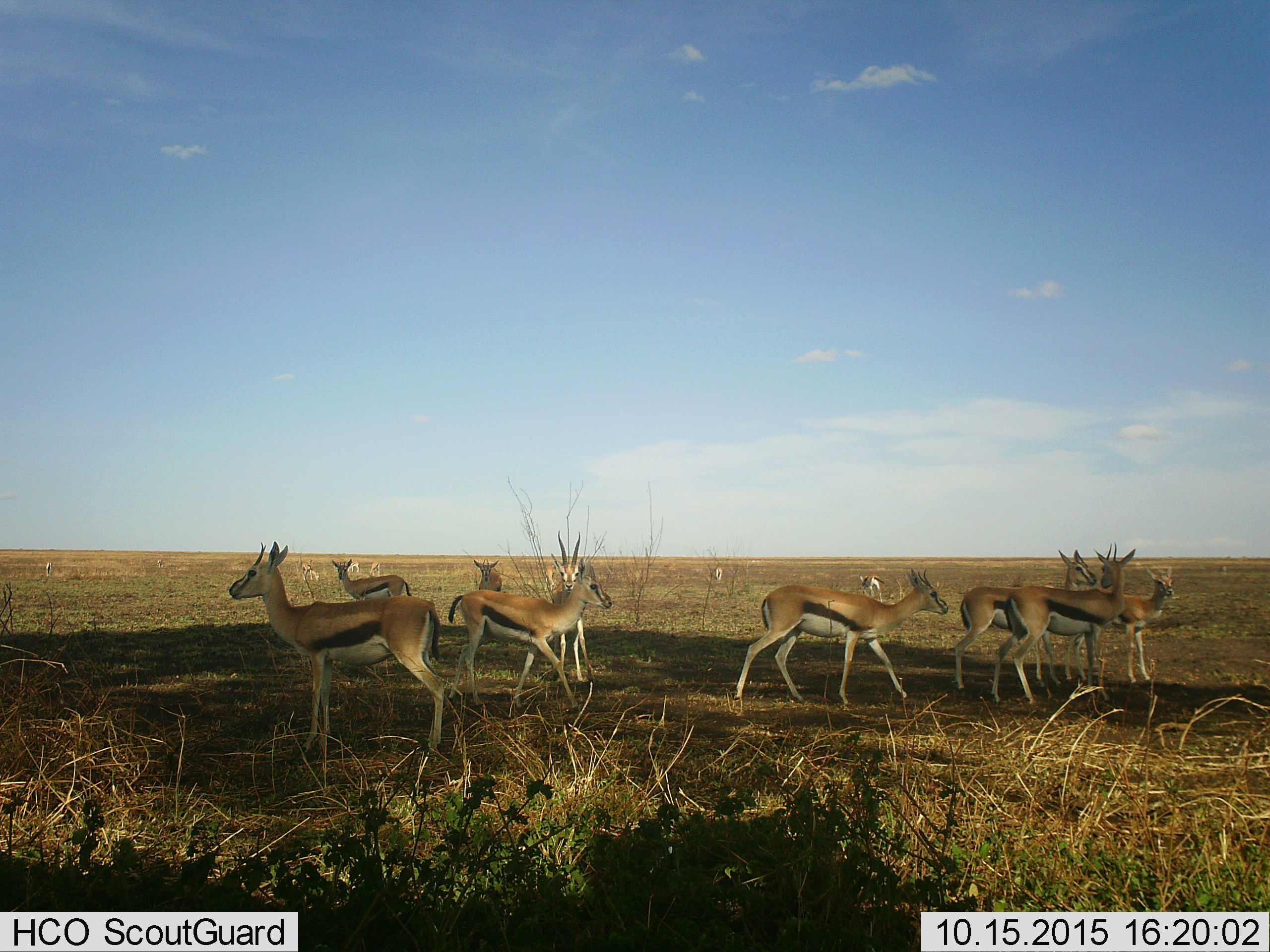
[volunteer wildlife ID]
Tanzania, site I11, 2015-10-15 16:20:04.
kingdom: Animalia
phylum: Chordata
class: Mammalia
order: Artiodactyla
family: Bovidae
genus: Eudorcas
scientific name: Eudorcas thomsonii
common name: thomson's gazelle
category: gazellethomsons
Gazellethomsons (thomson's gazelle) (Eudorcas thomsonii), count 11-50. Behavior (volunteer vote fractions): standing 80%, resting 0%, moving 70%, interacting 0%. Young present (vote fraction): 20%. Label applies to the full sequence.